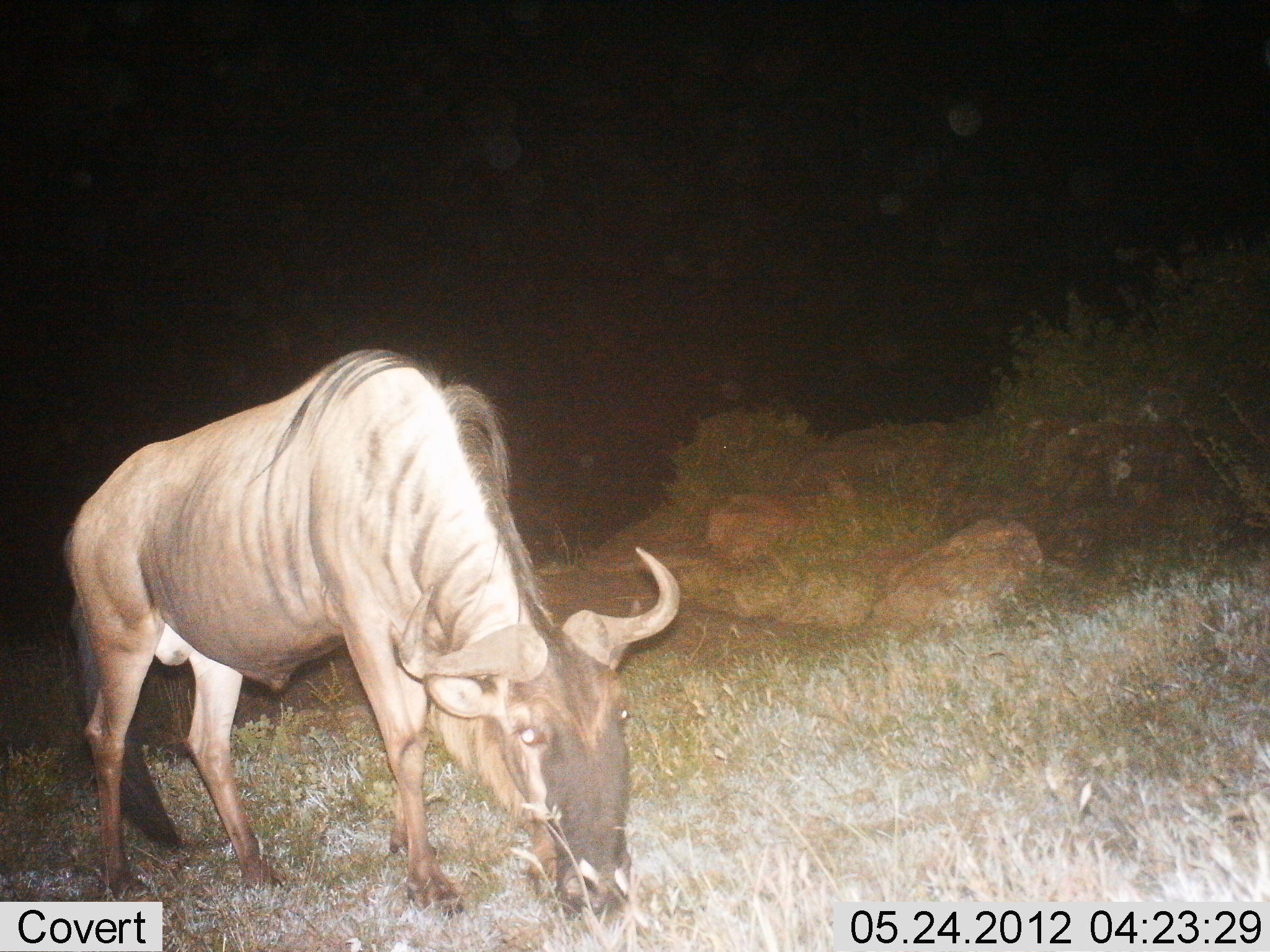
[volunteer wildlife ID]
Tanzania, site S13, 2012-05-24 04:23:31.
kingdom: Animalia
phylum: Chordata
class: Mammalia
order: Artiodactyla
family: Bovidae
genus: Connochaetes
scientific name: Connochaetes taurinus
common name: blue wildebeest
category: wildebeest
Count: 1.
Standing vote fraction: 70%.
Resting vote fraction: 0%.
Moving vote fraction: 10%.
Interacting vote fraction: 0%.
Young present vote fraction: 0%.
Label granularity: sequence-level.